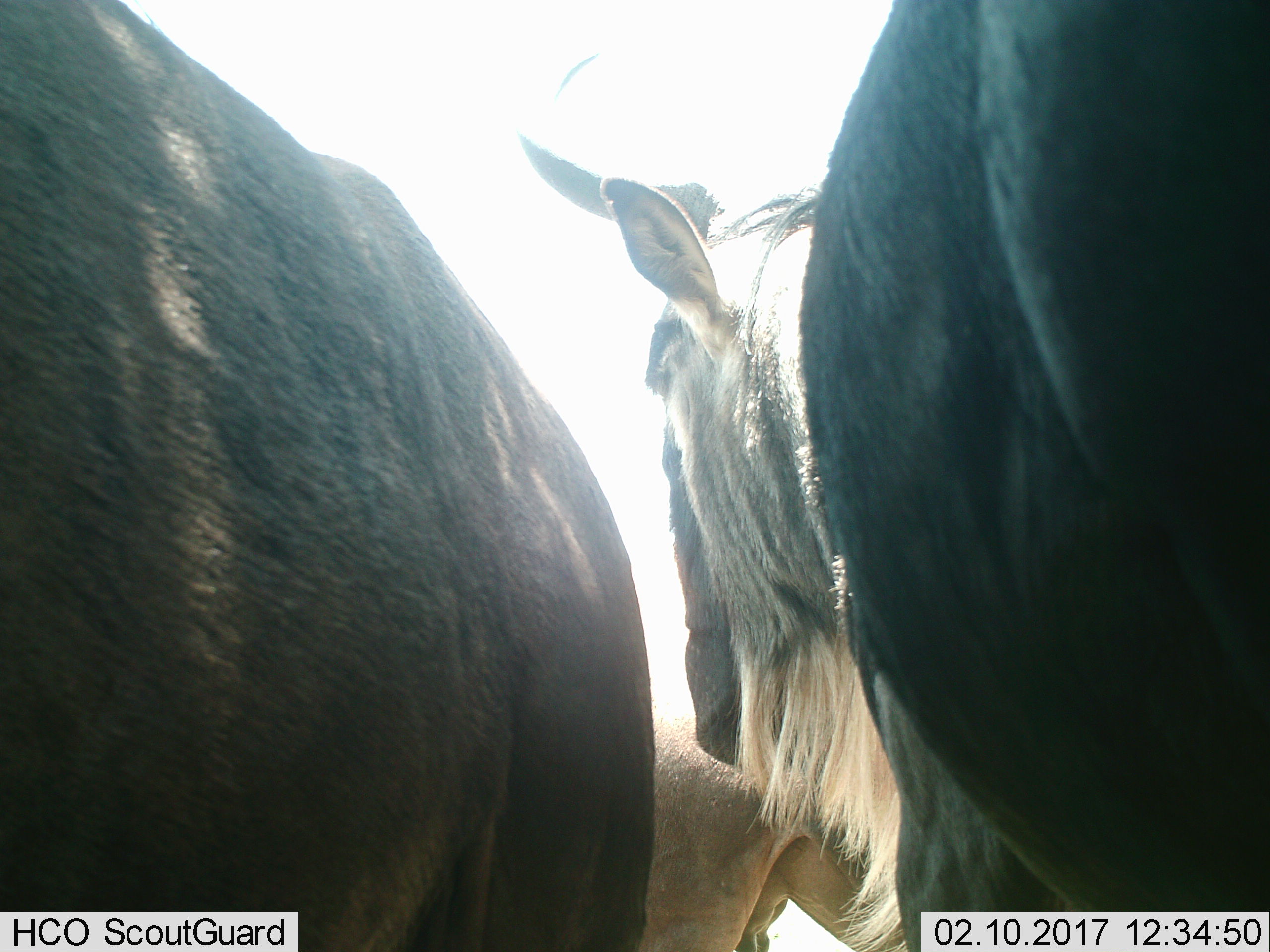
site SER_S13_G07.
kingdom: Animalia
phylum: Chordata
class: Mammalia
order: Artiodactyla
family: Bovidae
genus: Connochaetes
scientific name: Connochaetes taurinus taurinus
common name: blue wildebeest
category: wildebeestblue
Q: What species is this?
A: Wildebeestblue (blue wildebeest) (Connochaetes taurinus taurinus).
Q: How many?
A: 3.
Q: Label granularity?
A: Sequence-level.